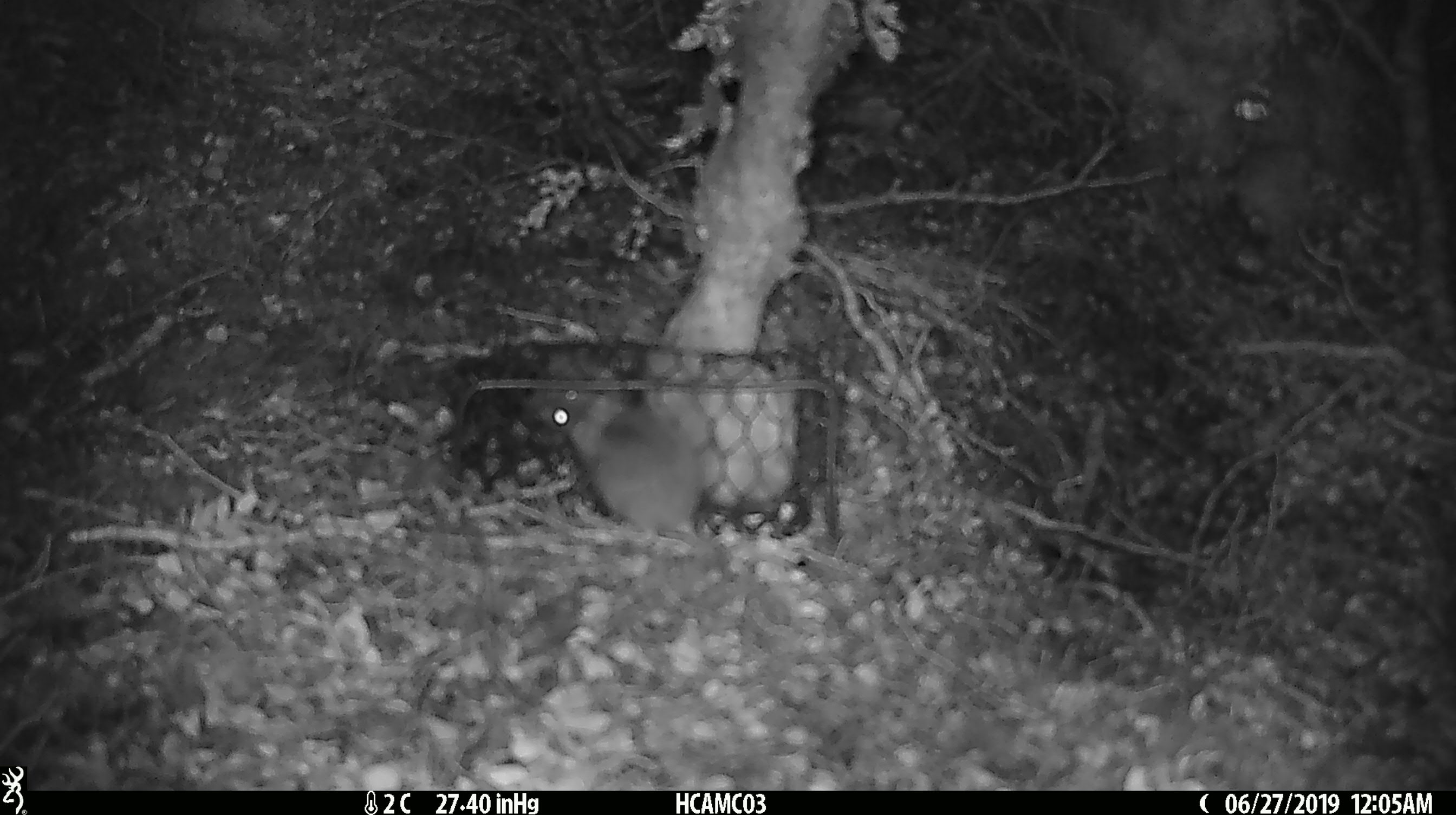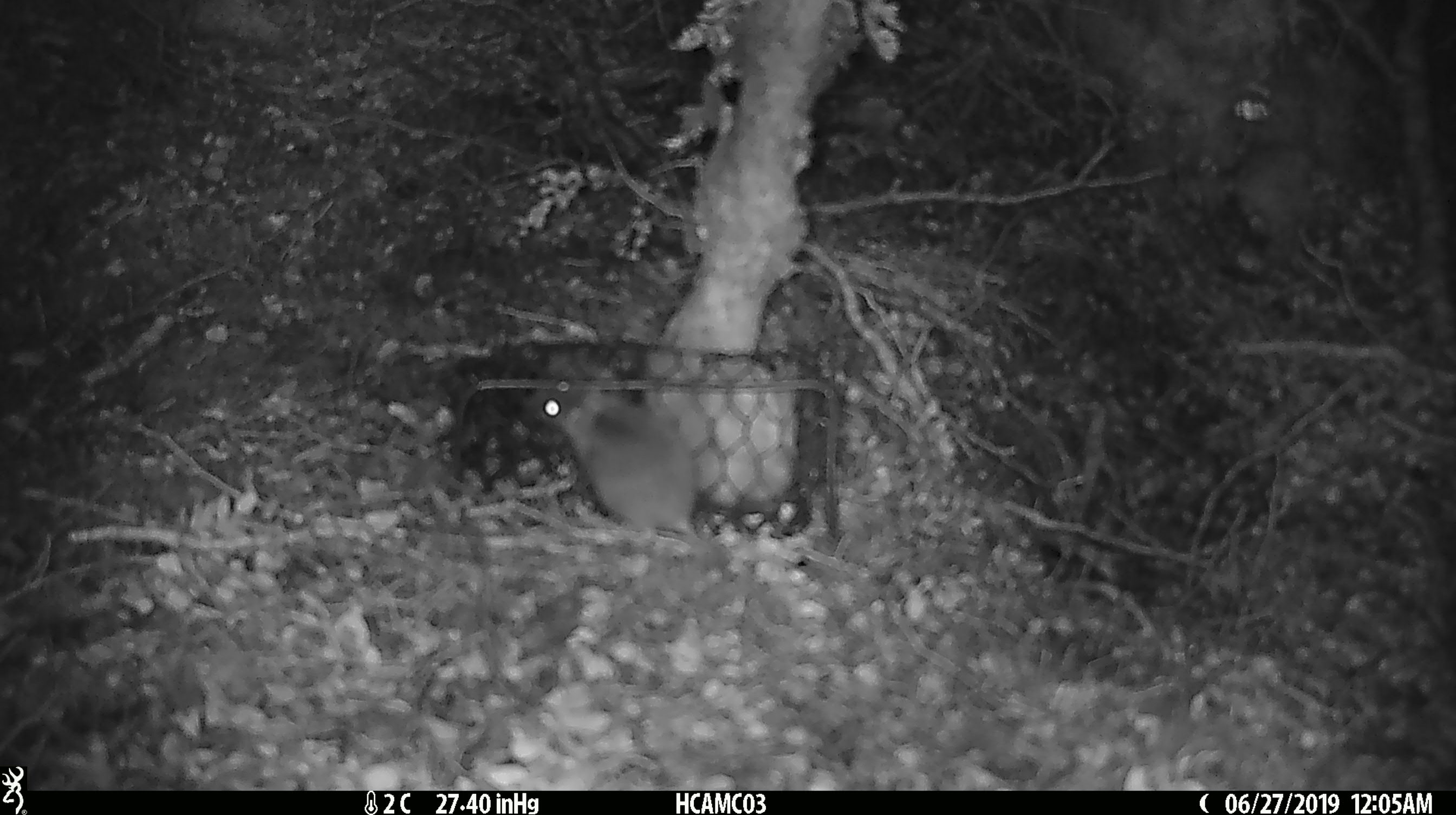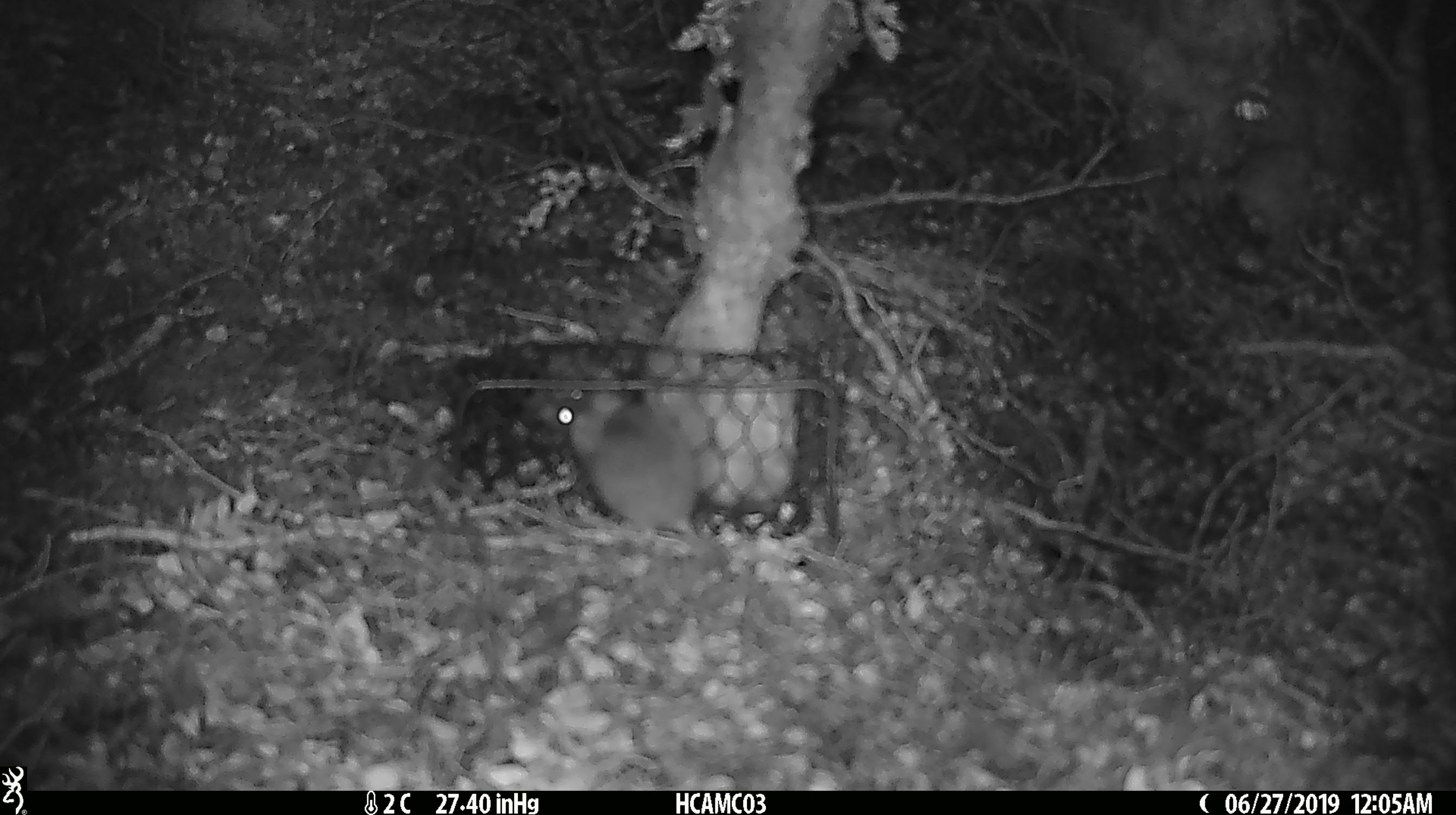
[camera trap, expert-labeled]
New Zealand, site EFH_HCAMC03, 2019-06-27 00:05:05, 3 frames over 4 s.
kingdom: Animalia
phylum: Chordata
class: Mammalia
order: Rodentia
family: Muridae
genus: Mus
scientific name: Mus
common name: mouse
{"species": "mouse (Mus)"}